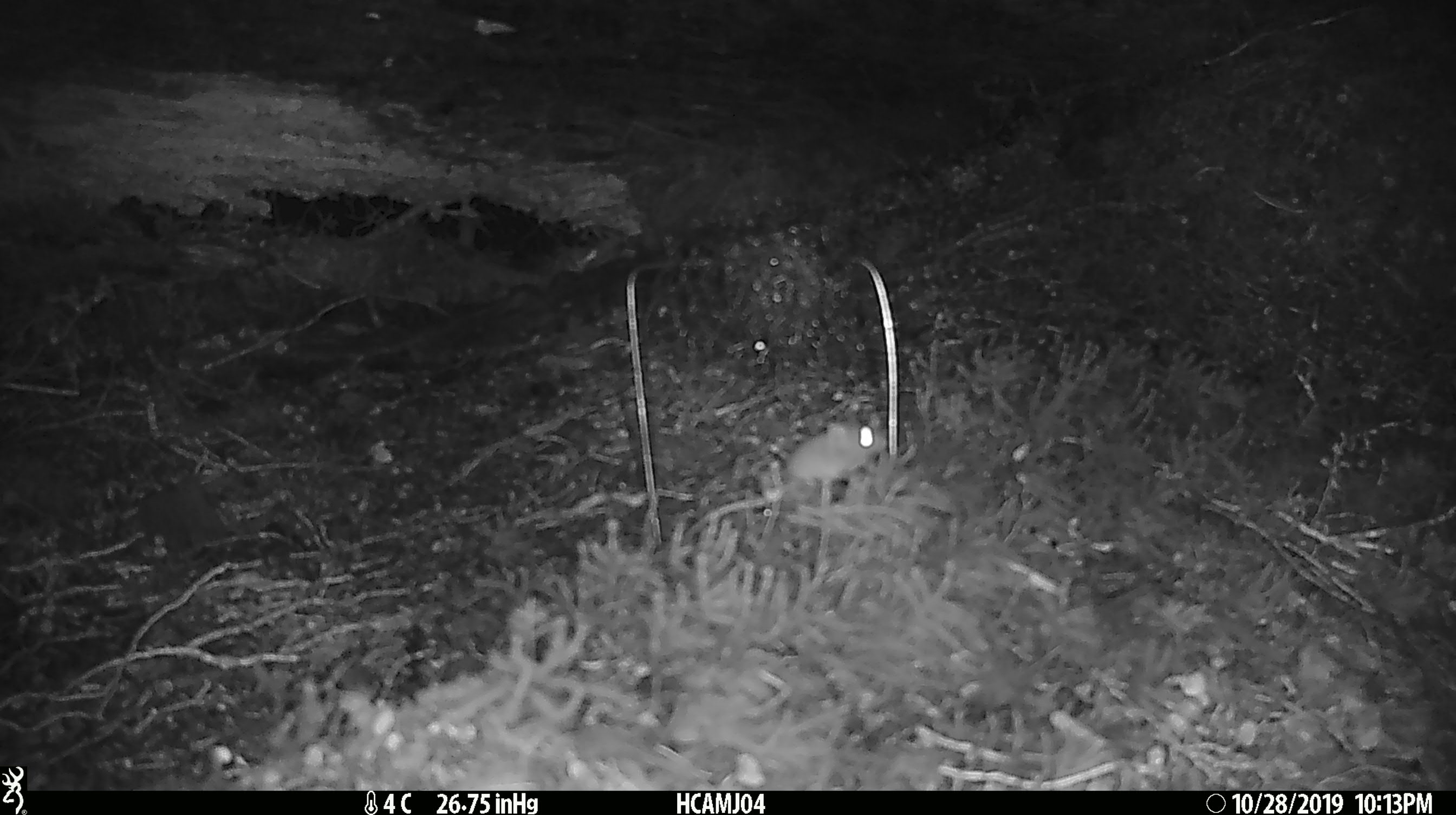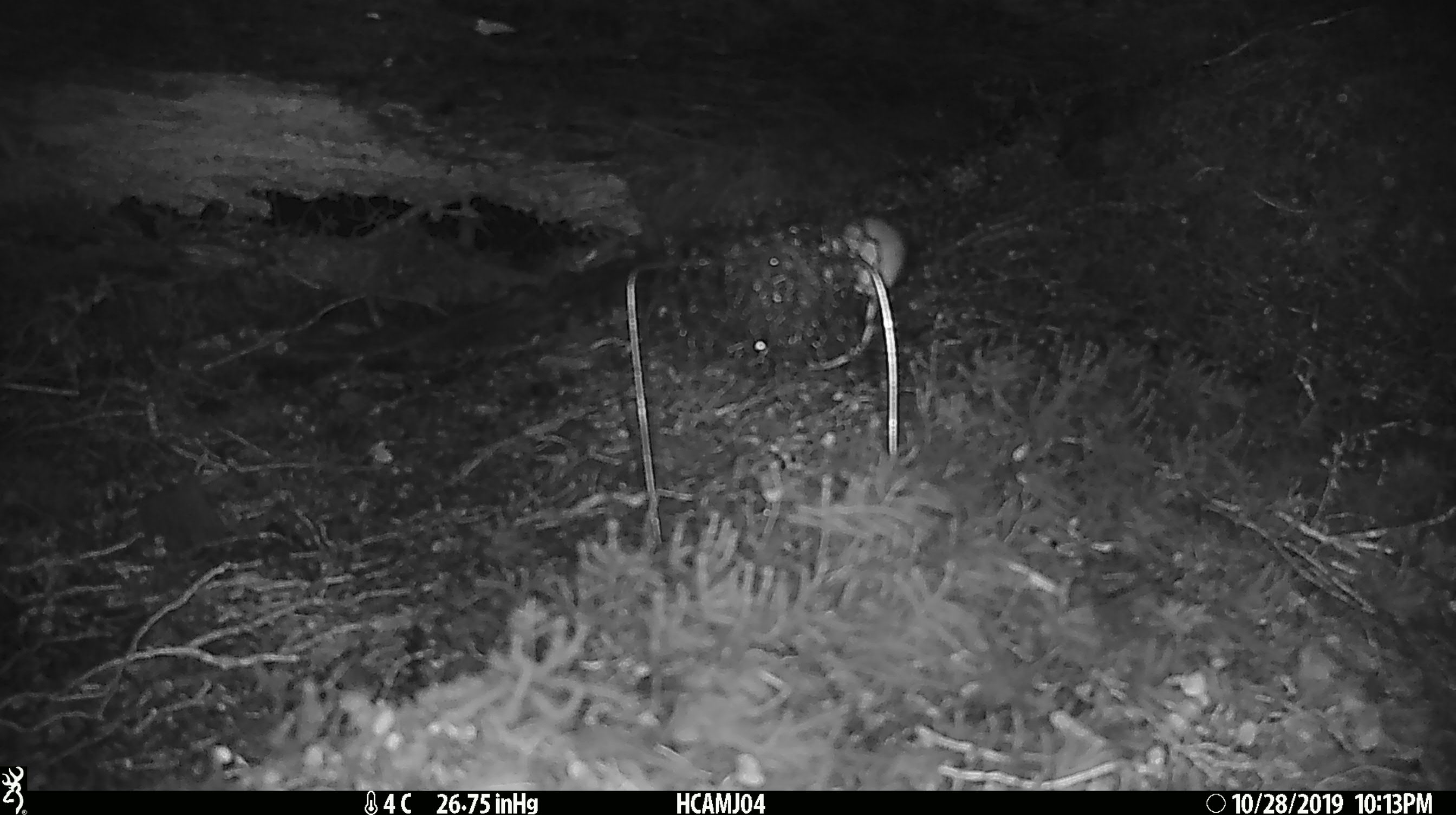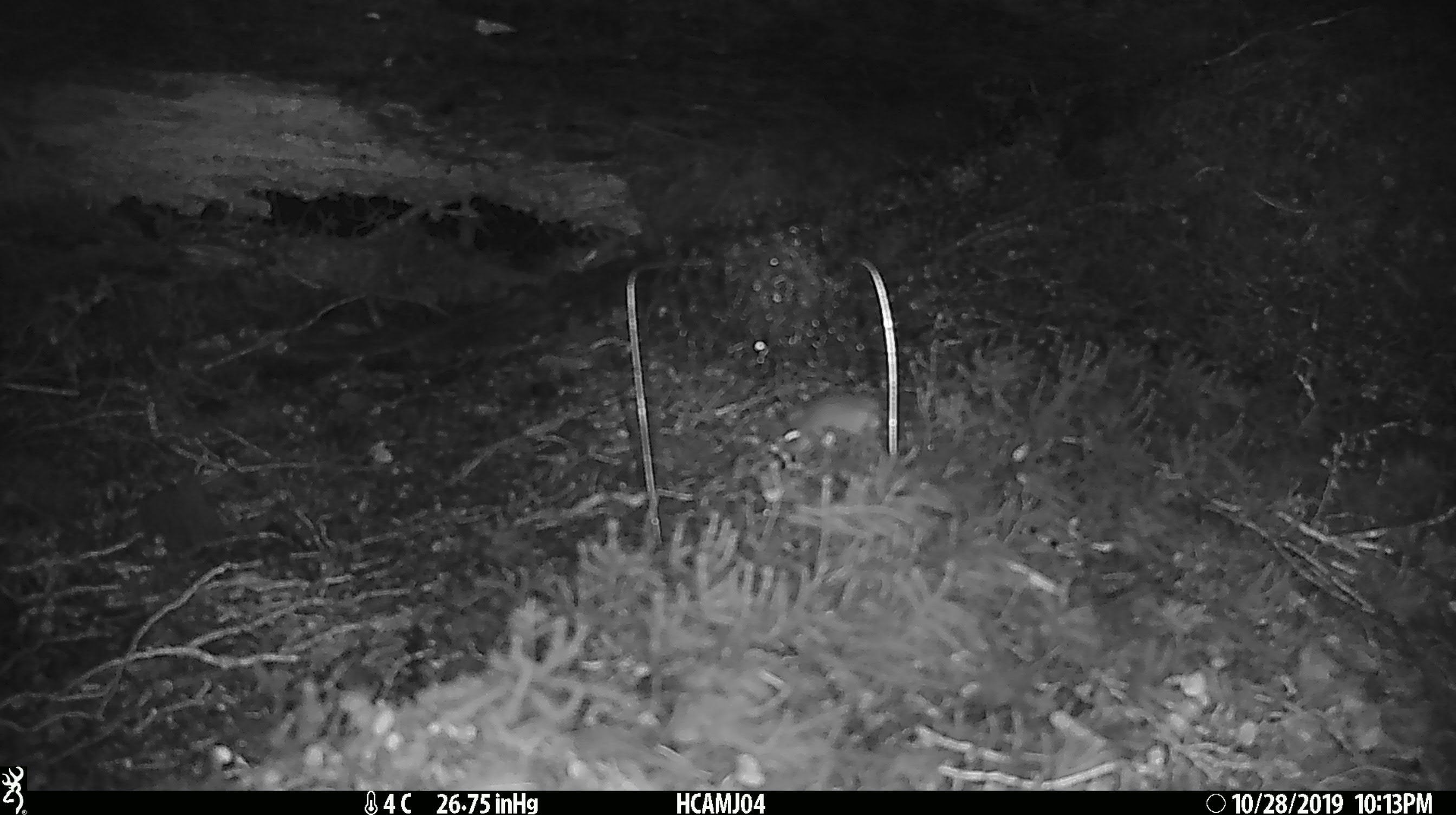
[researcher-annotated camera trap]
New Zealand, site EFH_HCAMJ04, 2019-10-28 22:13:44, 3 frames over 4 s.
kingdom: Animalia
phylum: Chordata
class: Mammalia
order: Rodentia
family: Muridae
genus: Mus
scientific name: Mus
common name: mouse